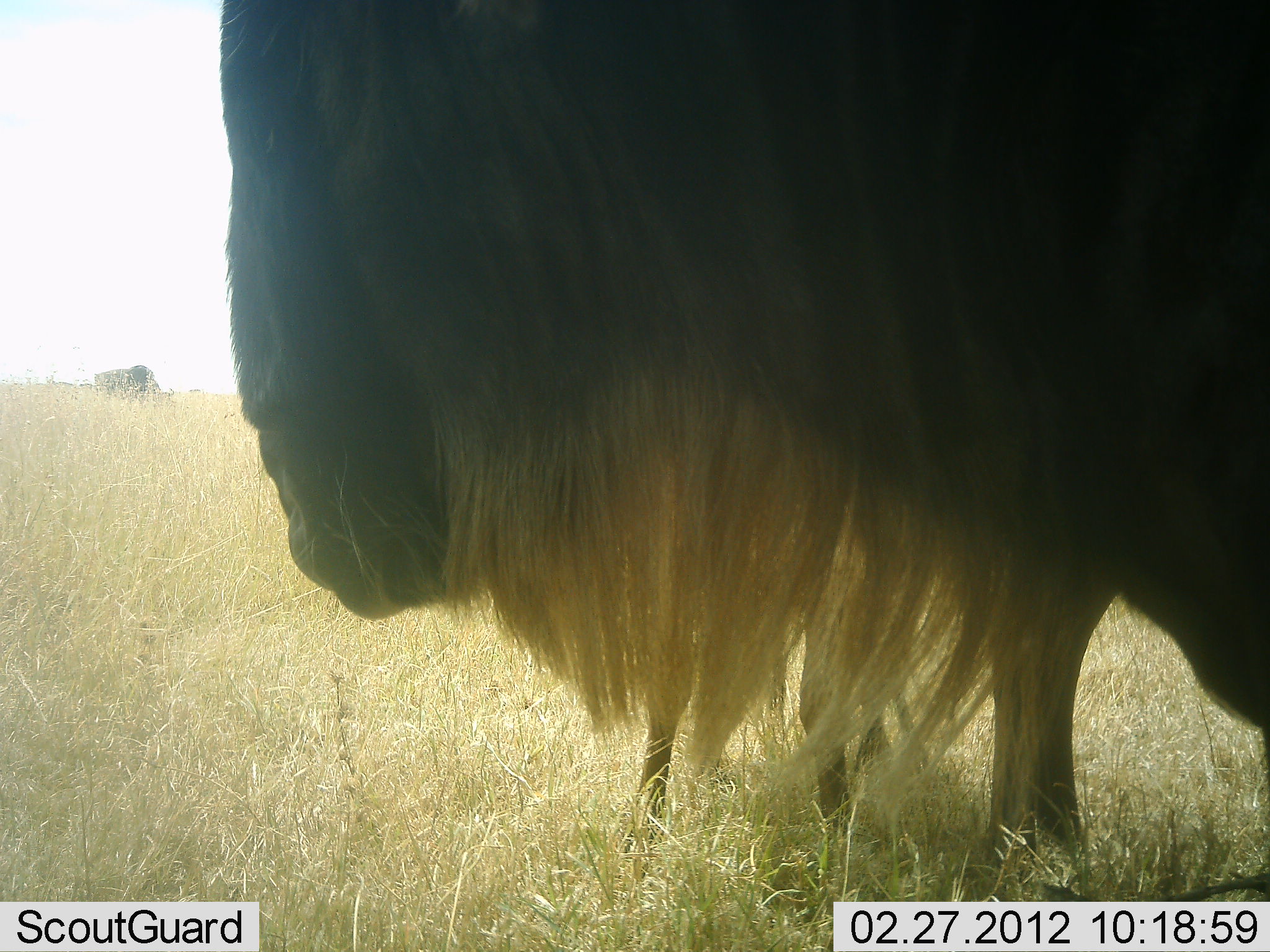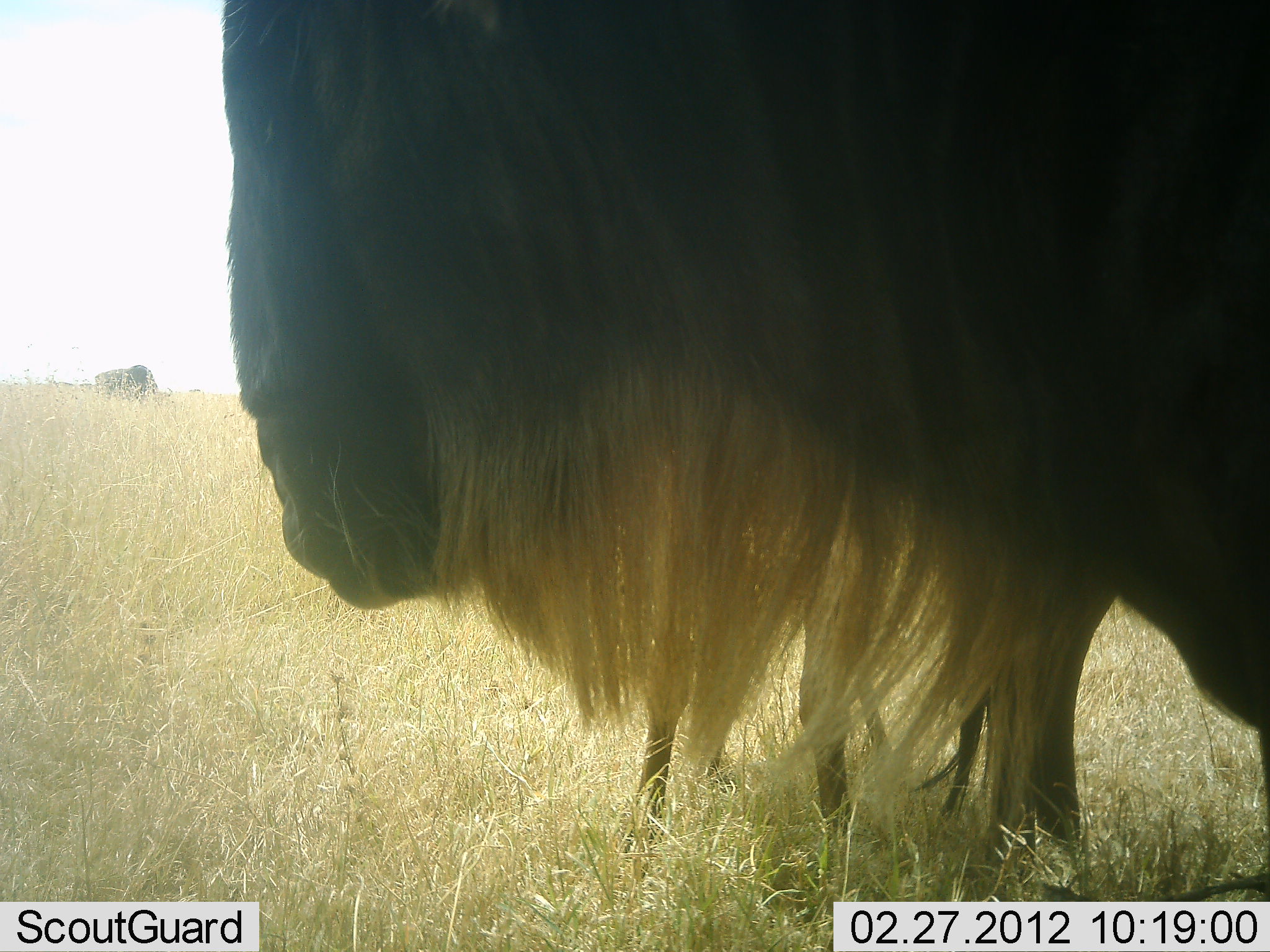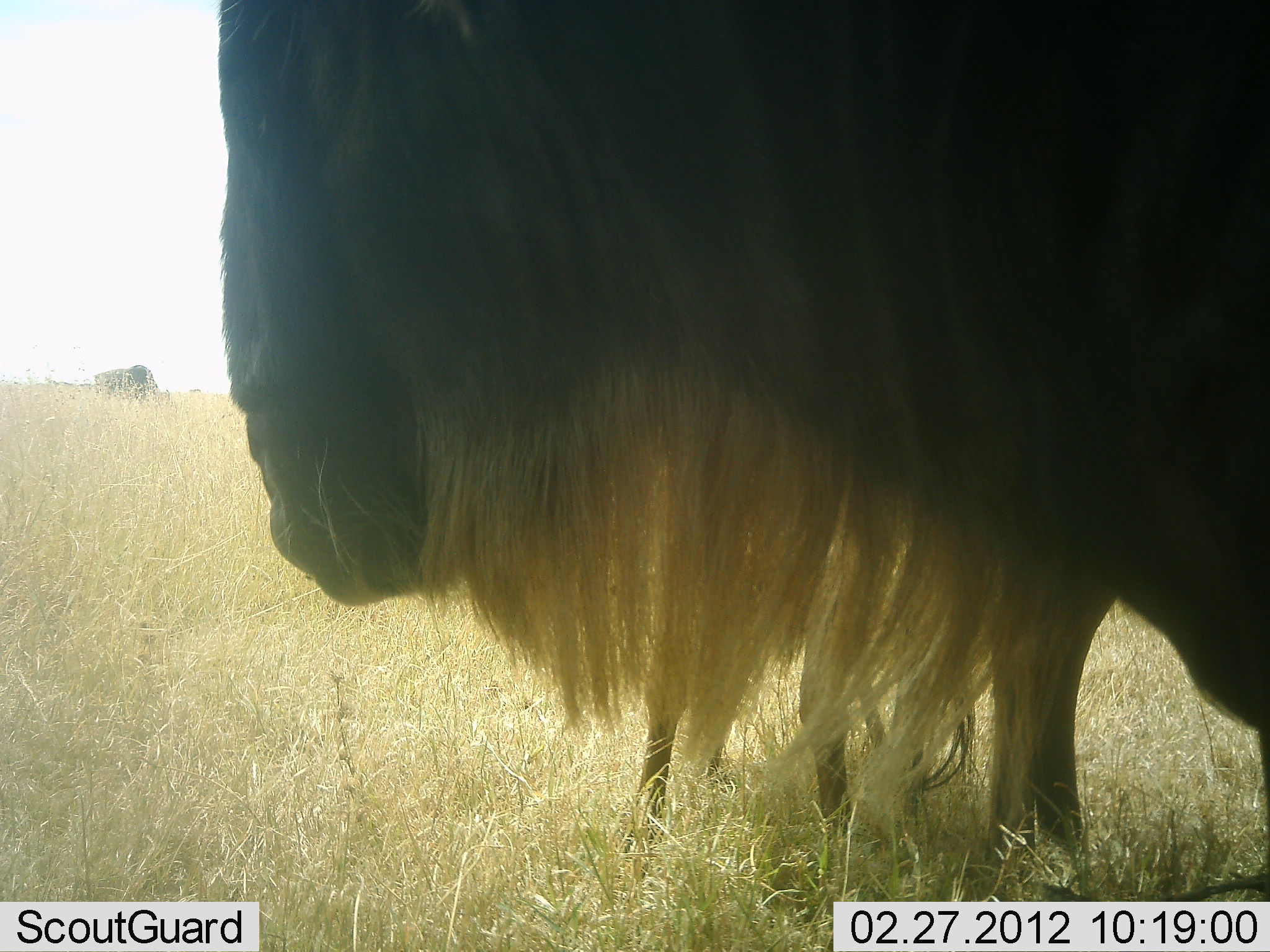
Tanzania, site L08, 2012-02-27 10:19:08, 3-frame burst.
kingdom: Animalia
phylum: Chordata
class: Mammalia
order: Artiodactyla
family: Bovidae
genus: Connochaetes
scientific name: Connochaetes taurinus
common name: blue wildebeest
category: wildebeest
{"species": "wildebeest (blue wildebeest) (Connochaetes taurinus)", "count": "3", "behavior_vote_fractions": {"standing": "92%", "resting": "4%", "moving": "8%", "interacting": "0%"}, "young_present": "28%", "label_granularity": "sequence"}